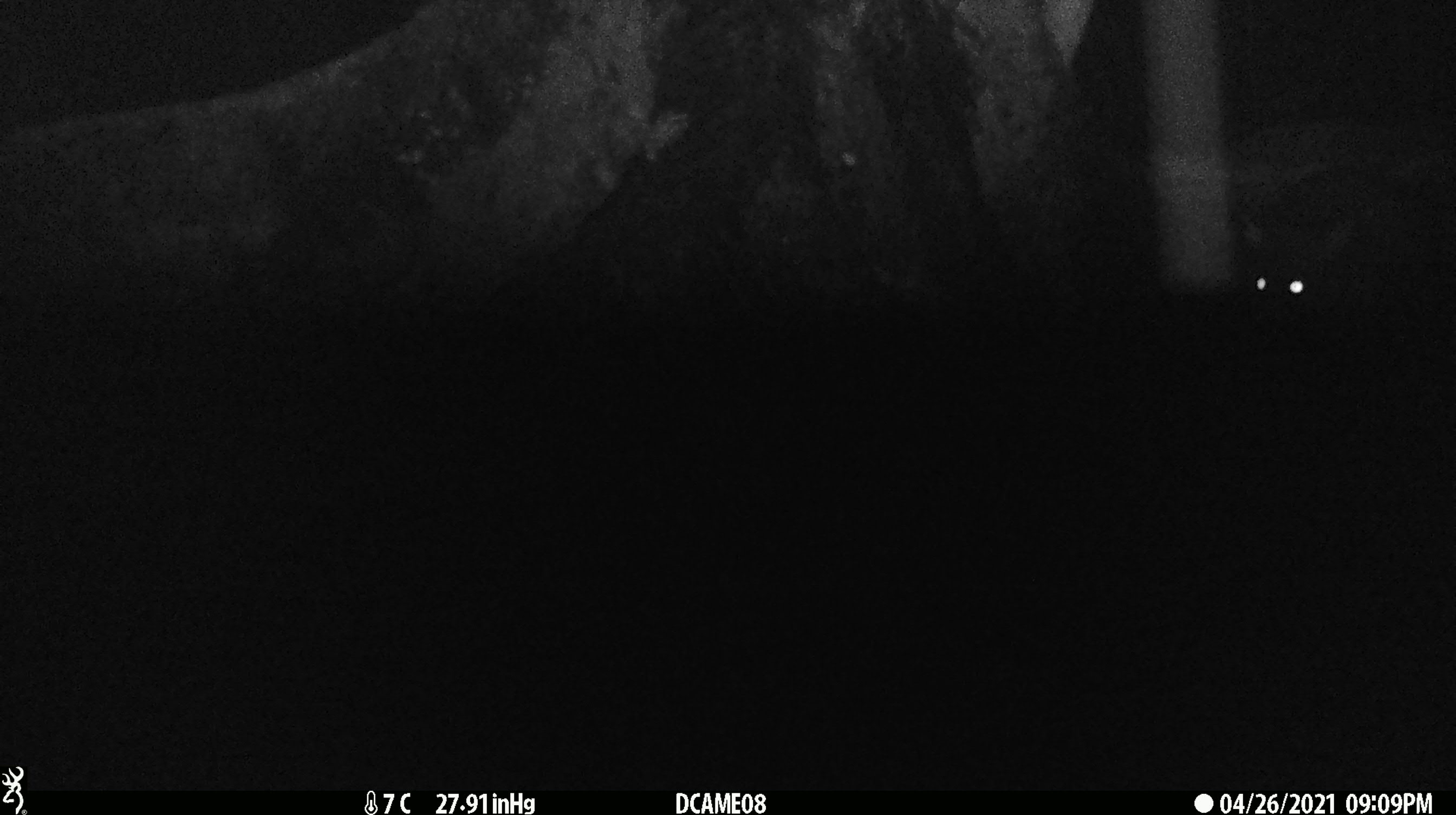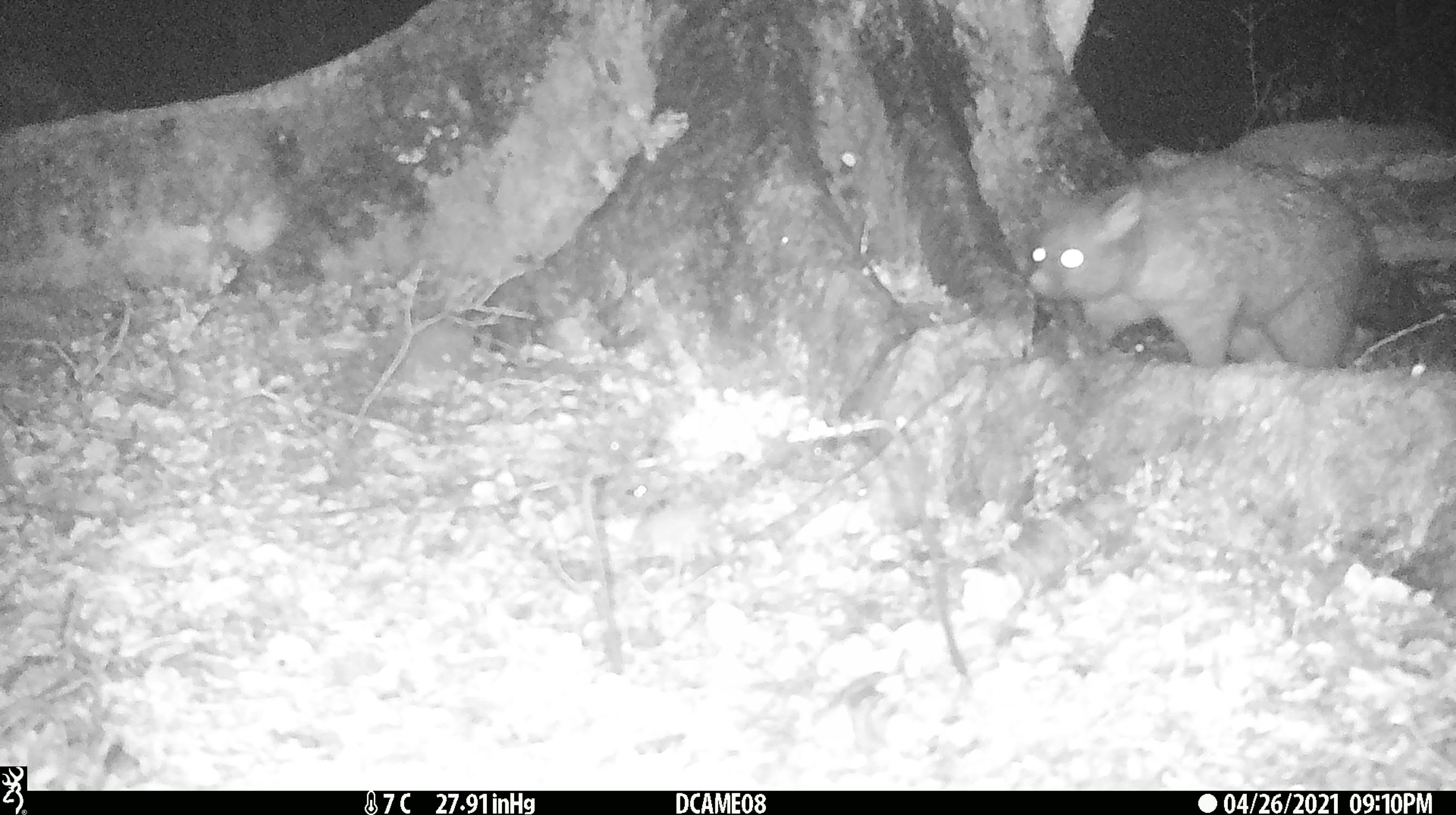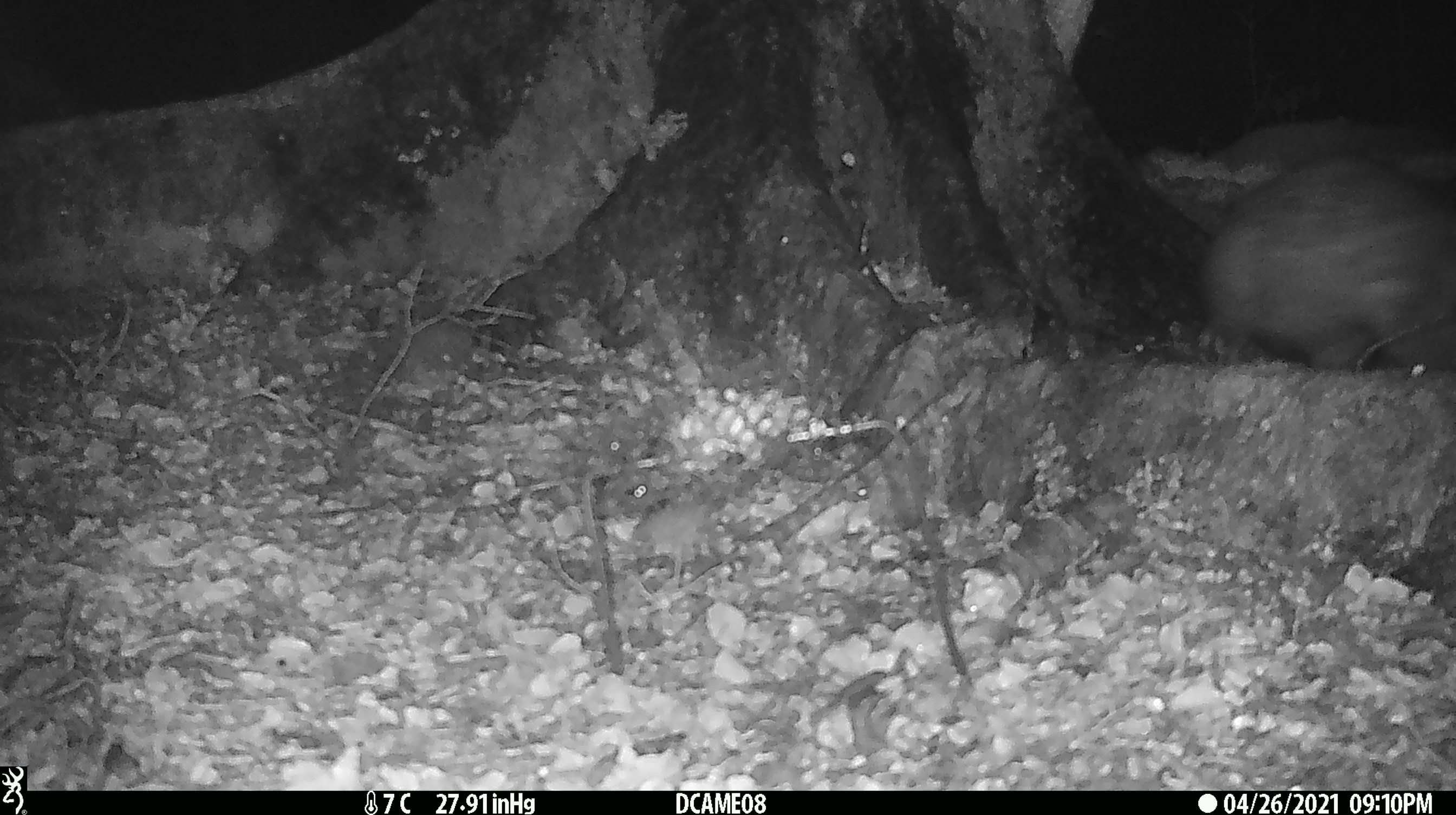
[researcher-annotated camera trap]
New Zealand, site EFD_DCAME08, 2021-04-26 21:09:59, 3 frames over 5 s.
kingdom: Animalia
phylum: Chordata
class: Mammalia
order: Diprotodontia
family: Phalangeridae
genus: Trichosurus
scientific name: Trichosurus vulpecula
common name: common brushtail possum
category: possum